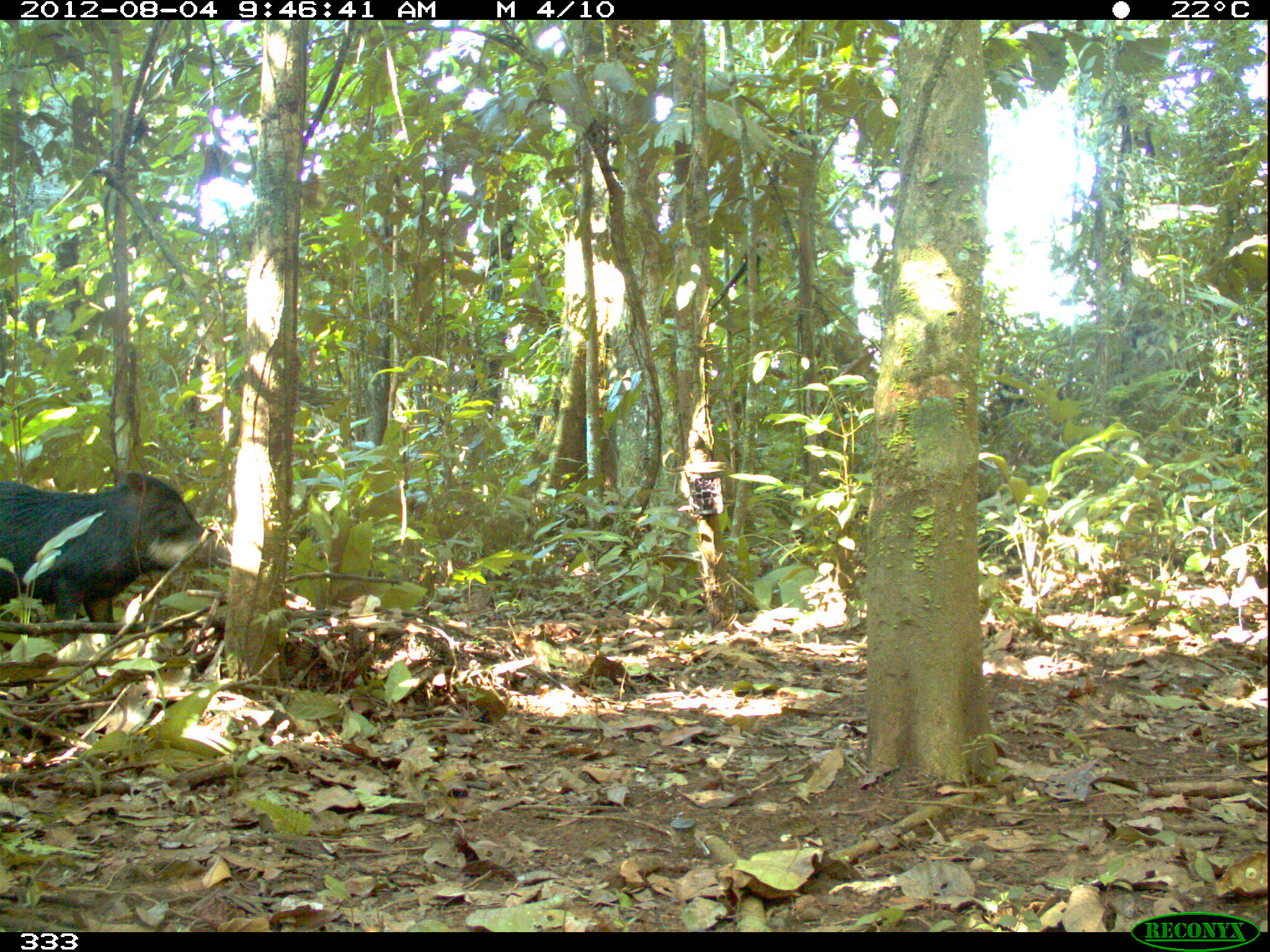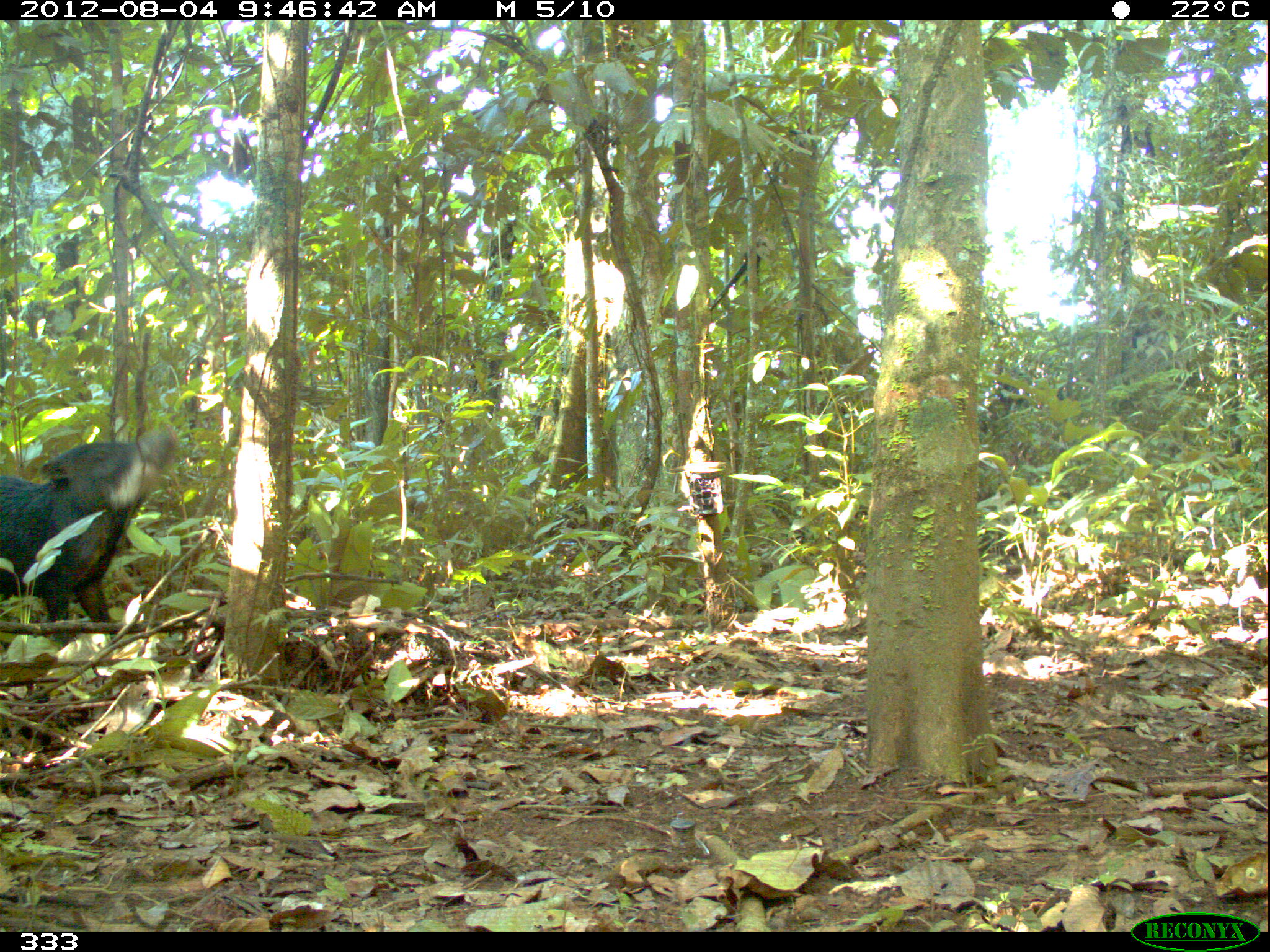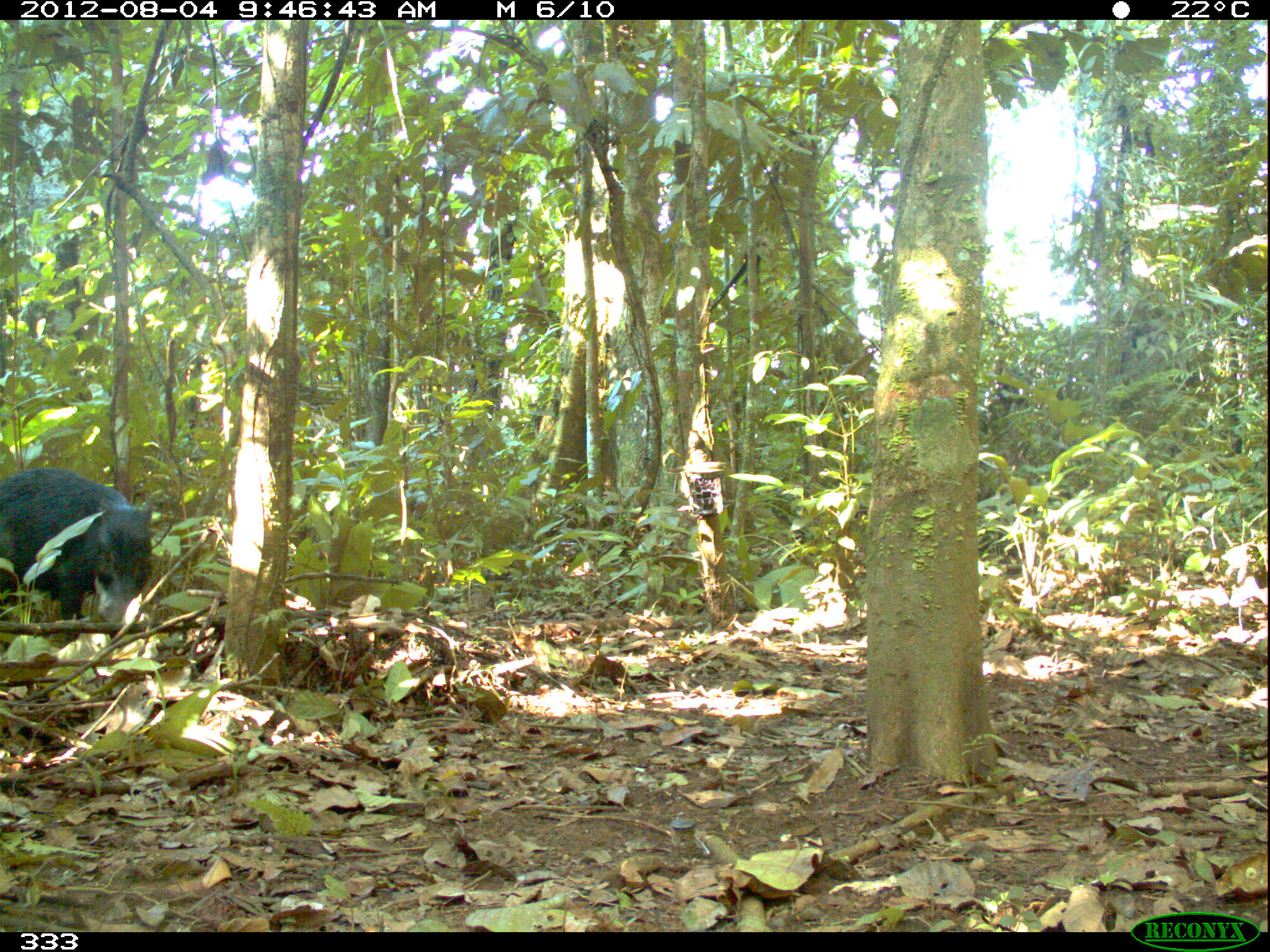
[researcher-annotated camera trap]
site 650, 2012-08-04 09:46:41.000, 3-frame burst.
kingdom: Animalia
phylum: Chordata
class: Mammalia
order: Artiodactyla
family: Tayassuidae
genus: Tayassu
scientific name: Tayassu pecari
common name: white-lipped peccary